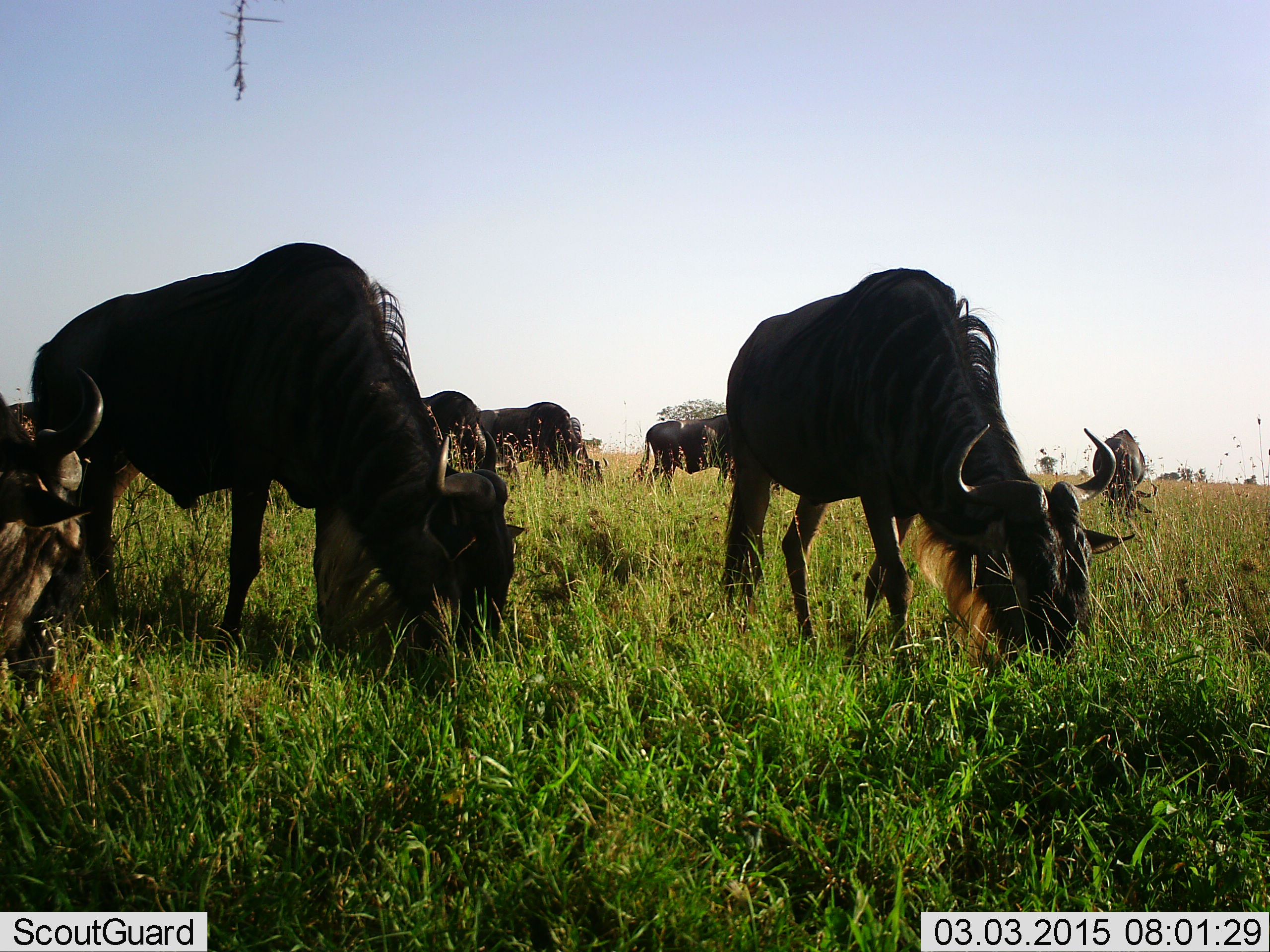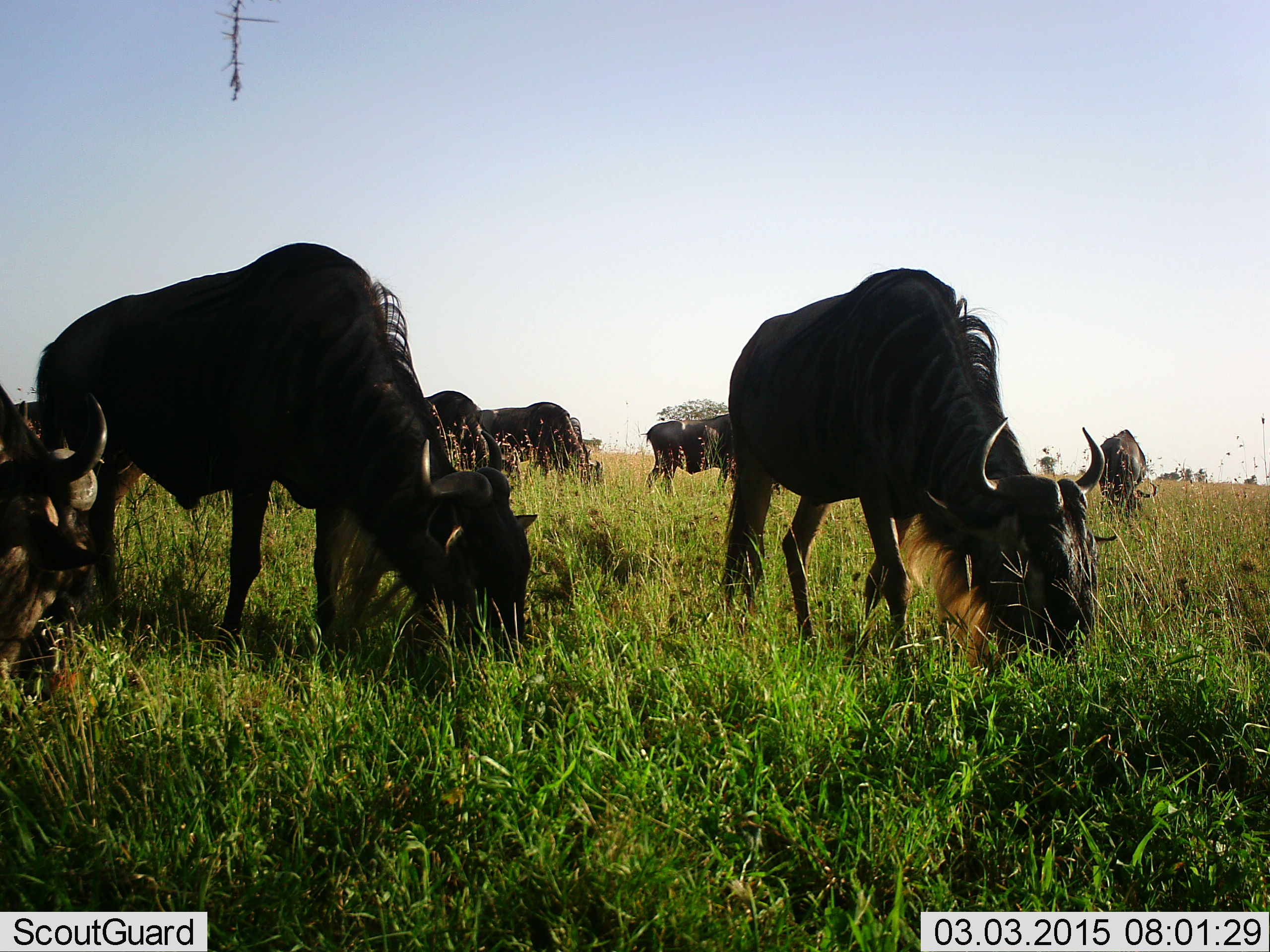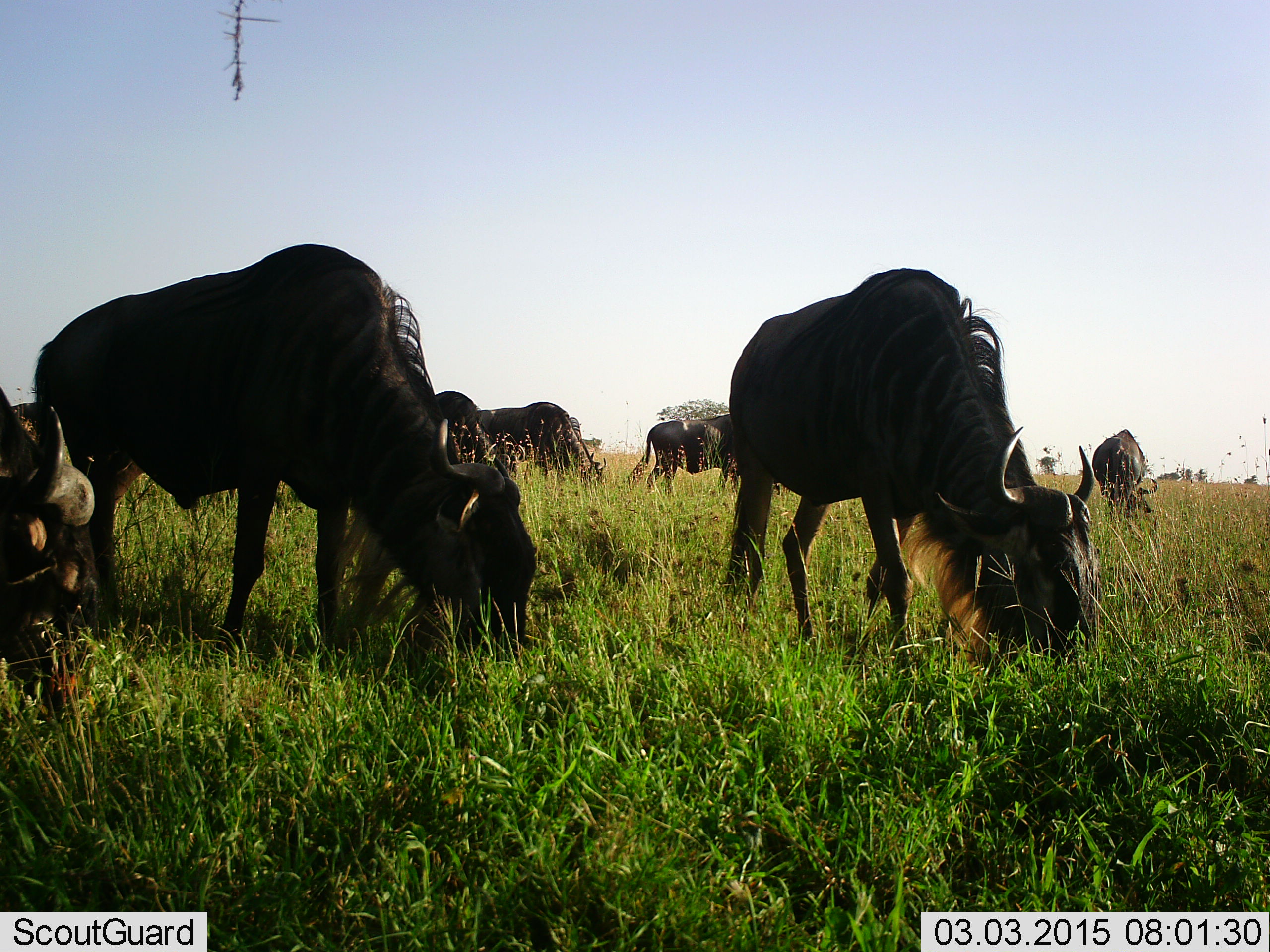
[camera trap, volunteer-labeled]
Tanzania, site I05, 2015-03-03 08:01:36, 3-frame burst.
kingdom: Animalia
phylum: Chordata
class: Mammalia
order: Artiodactyla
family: Bovidae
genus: Connochaetes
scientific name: Connochaetes taurinus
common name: blue wildebeest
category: wildebeest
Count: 7.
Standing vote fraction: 27%.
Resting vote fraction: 0%.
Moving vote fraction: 0%.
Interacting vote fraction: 0%.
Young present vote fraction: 0%.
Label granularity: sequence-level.